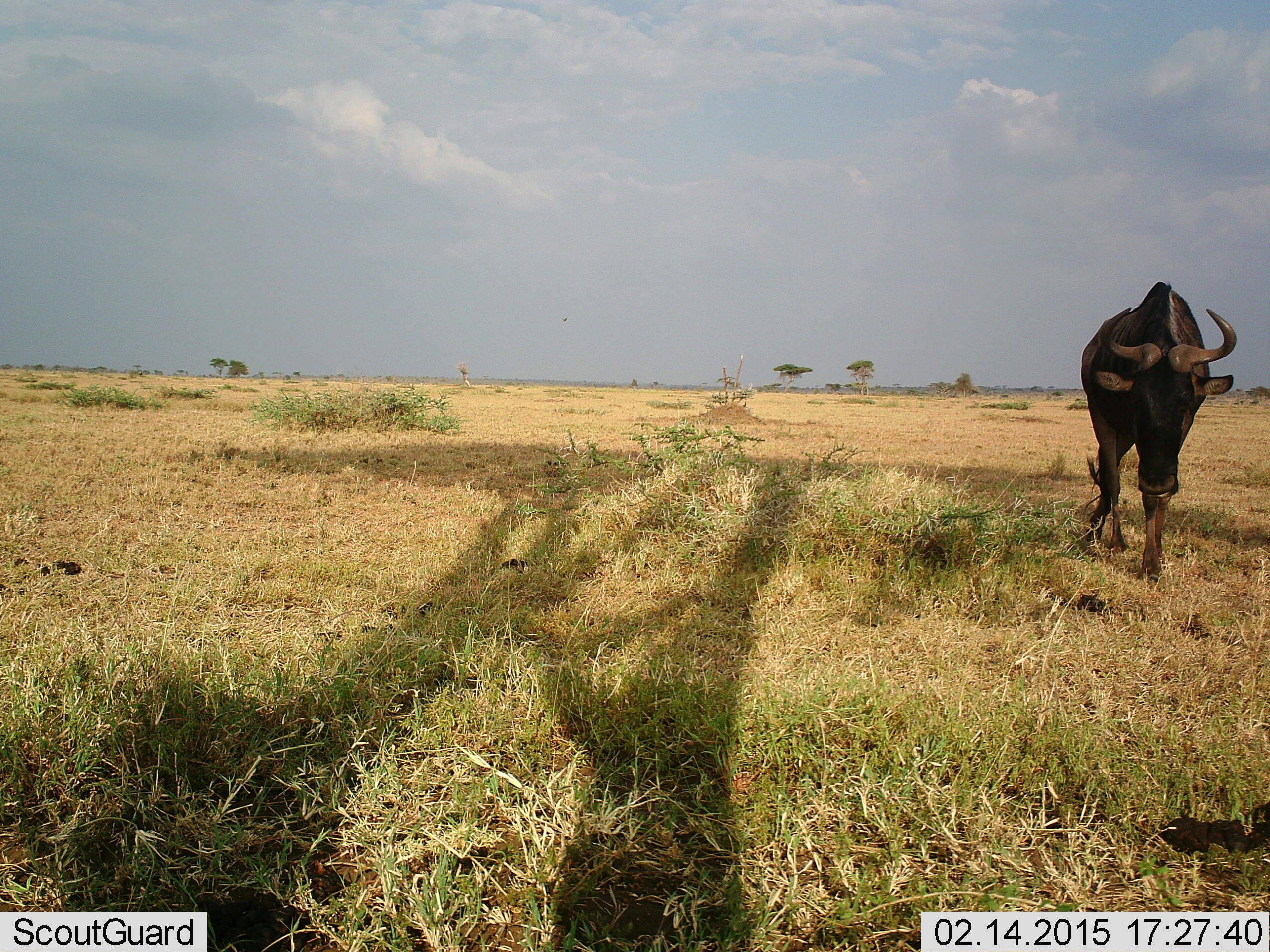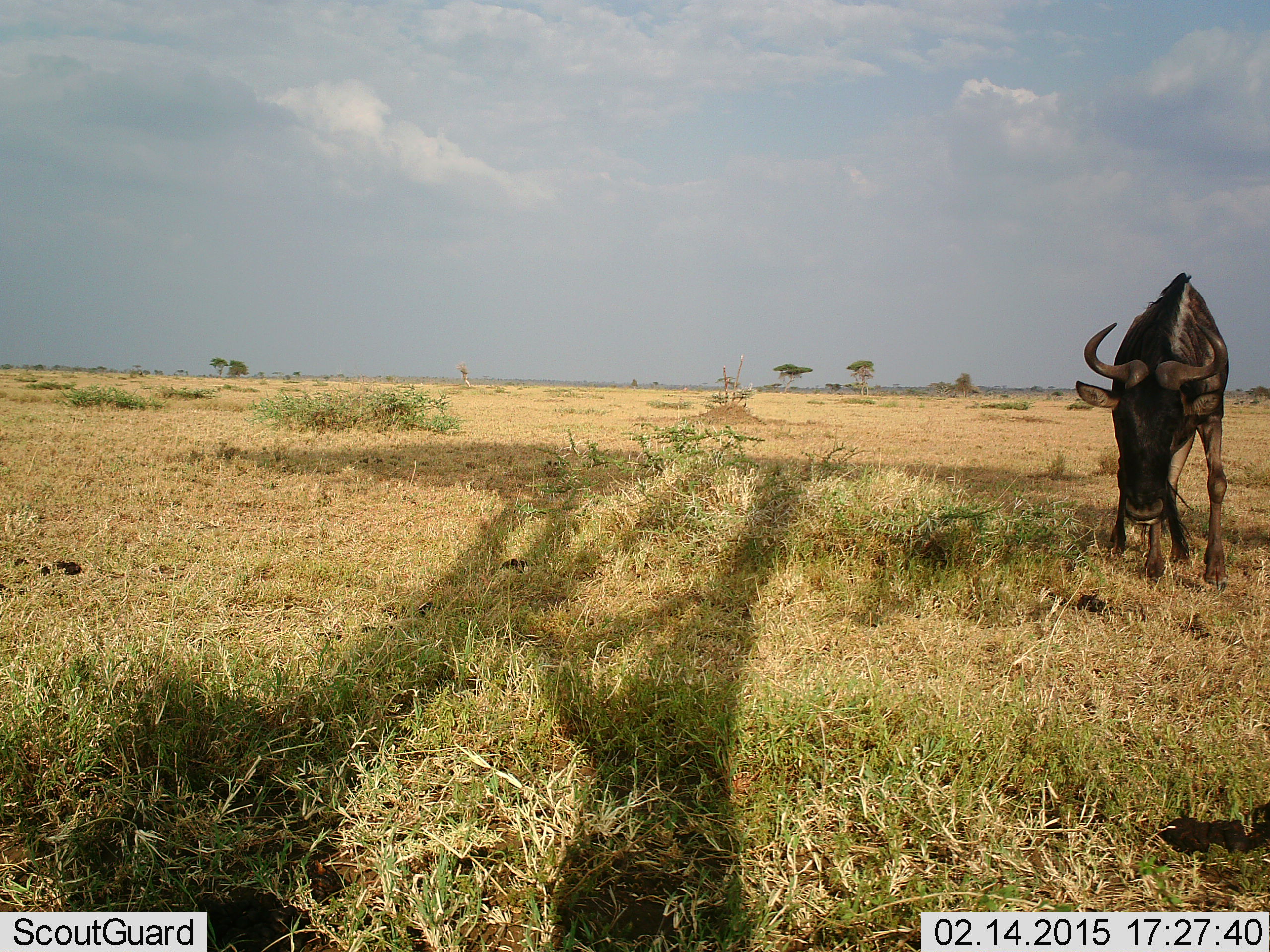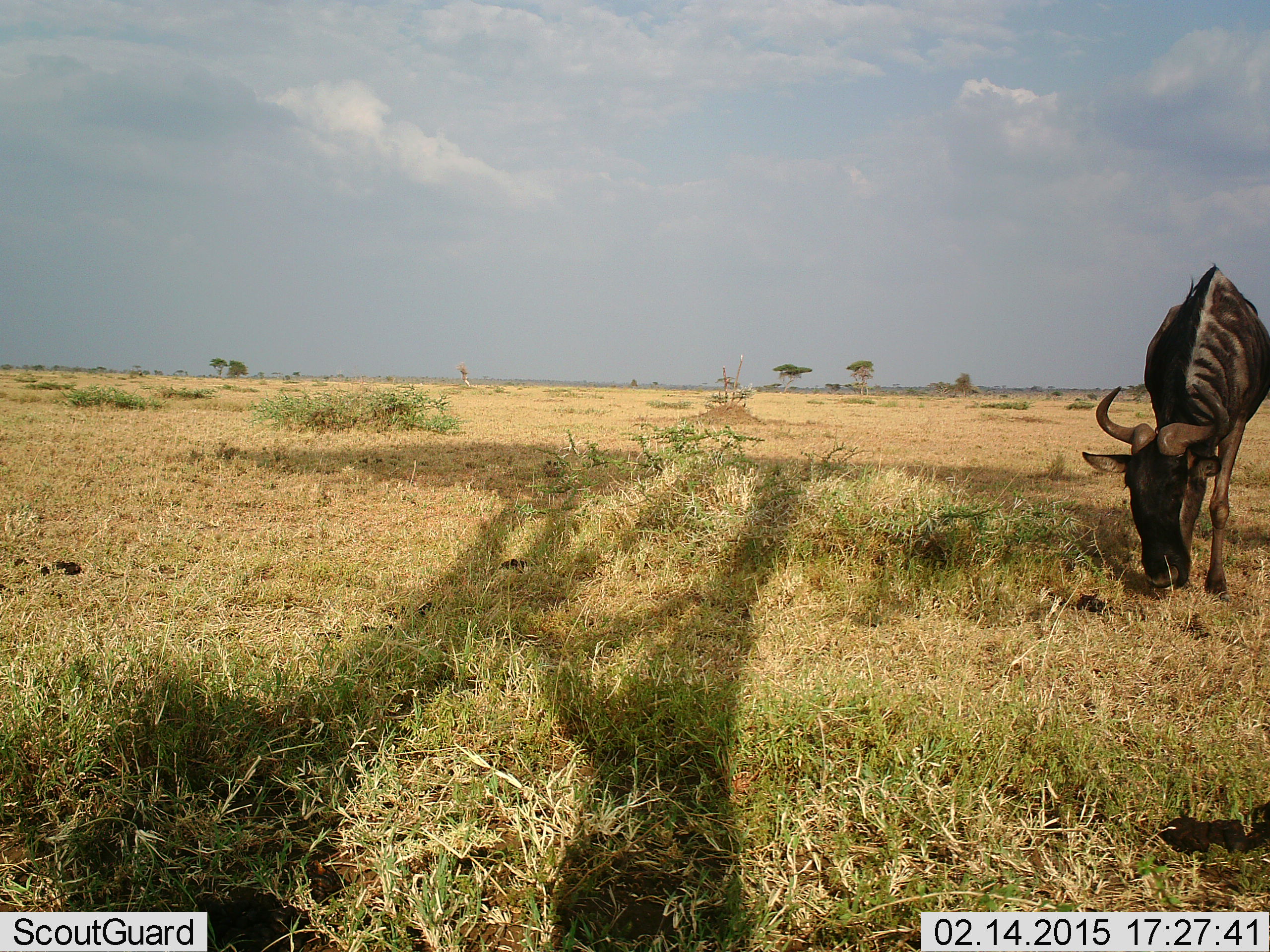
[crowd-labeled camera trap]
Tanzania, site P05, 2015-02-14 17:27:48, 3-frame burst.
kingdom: Animalia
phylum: Chordata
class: Mammalia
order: Artiodactyla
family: Bovidae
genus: Connochaetes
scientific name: Connochaetes taurinus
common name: blue wildebeest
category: wildebeest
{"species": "wildebeest (blue wildebeest) (Connochaetes taurinus)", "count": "1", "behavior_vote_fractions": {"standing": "20%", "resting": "0%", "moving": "30%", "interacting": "10%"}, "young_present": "0%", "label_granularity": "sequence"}